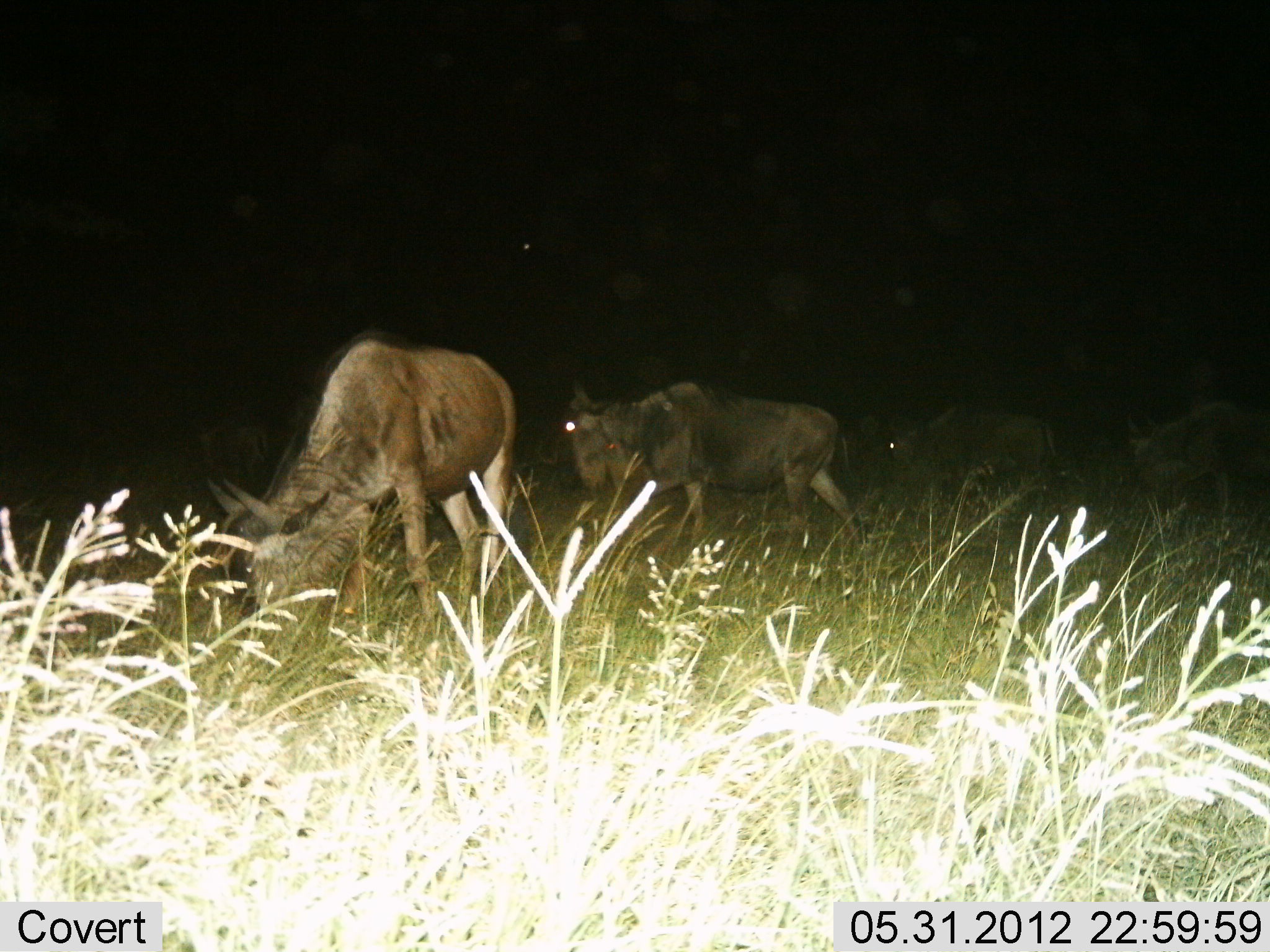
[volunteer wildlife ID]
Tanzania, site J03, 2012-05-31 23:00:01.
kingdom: Animalia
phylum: Chordata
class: Mammalia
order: Artiodactyla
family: Bovidae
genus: Connochaetes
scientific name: Connochaetes taurinus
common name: blue wildebeest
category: wildebeest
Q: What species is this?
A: Wildebeest (blue wildebeest) (Connochaetes taurinus).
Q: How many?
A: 4.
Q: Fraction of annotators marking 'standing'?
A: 40%.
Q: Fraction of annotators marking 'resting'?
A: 0%.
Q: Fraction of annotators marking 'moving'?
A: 50%.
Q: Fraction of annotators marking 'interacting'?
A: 0%.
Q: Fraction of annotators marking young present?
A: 0%.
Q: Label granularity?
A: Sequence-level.